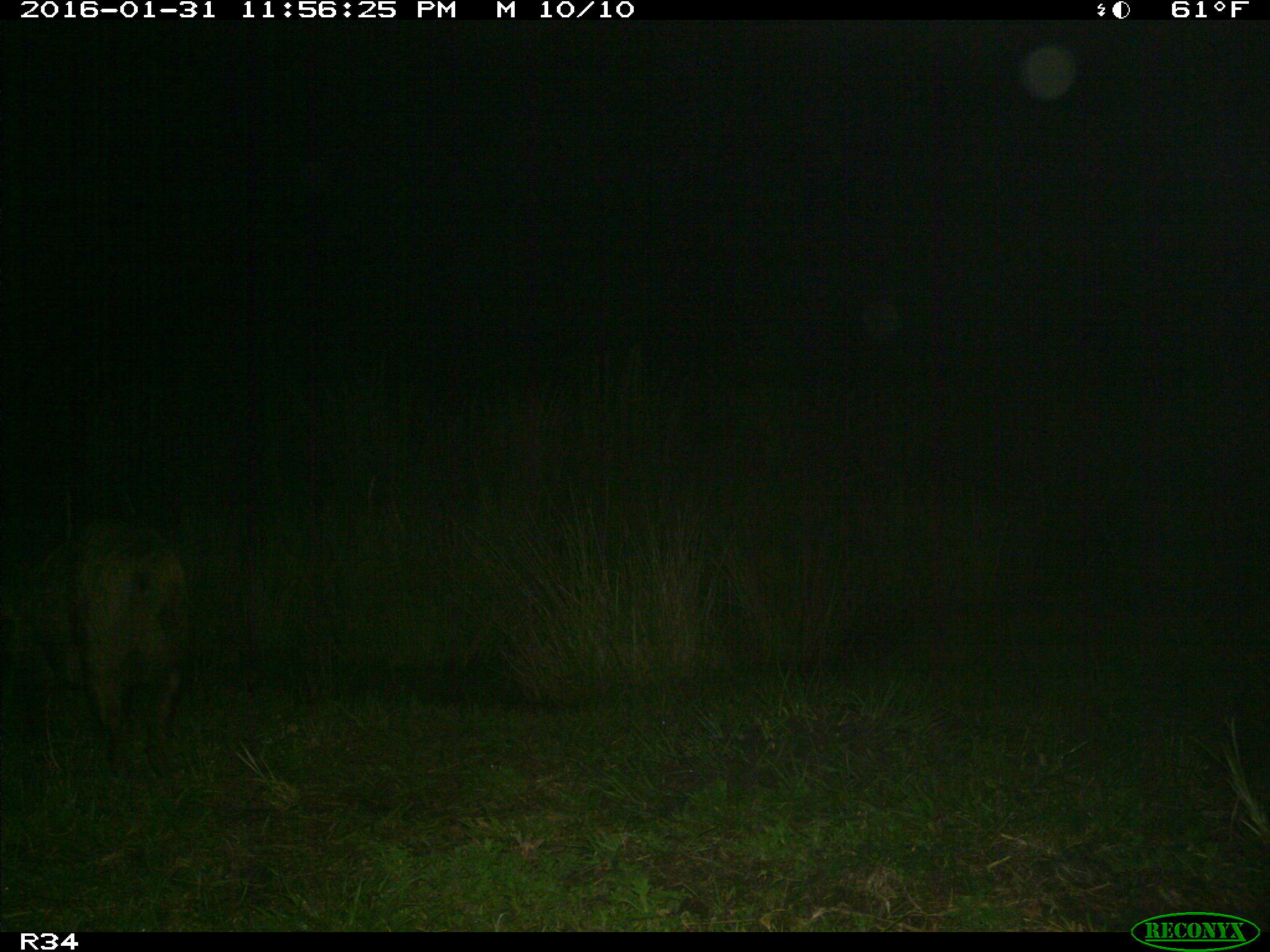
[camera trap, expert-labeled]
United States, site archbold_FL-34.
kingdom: Animalia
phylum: Chordata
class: Mammalia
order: Artiodactyla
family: Suidae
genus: Sus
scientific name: Sus scrofa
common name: wild boar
Sus scrofa (wild boar).